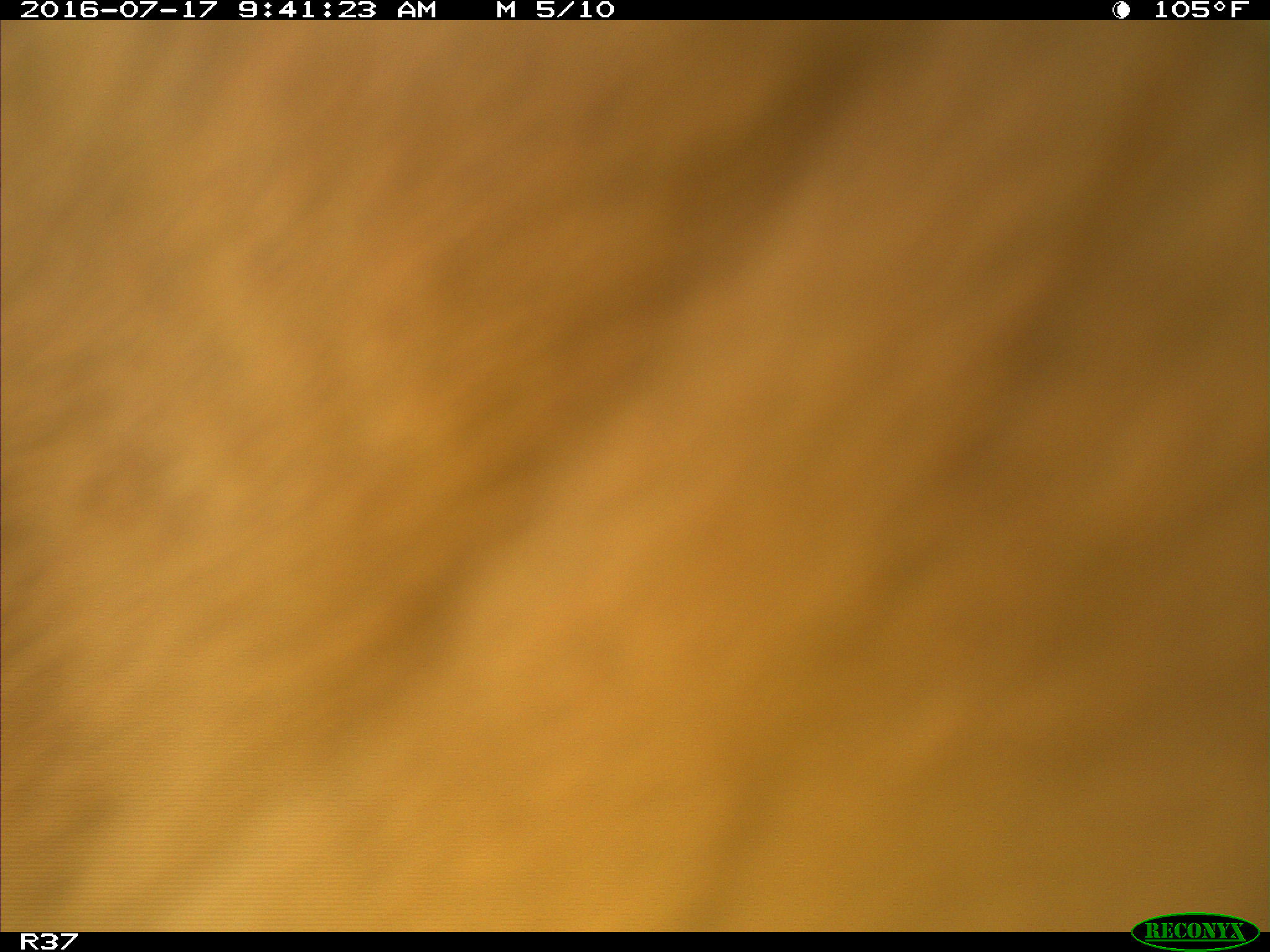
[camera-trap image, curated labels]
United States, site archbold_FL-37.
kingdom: Animalia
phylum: Chordata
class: Mammalia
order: Artiodactyla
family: Bovidae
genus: Bos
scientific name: Bos taurus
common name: domestic cow